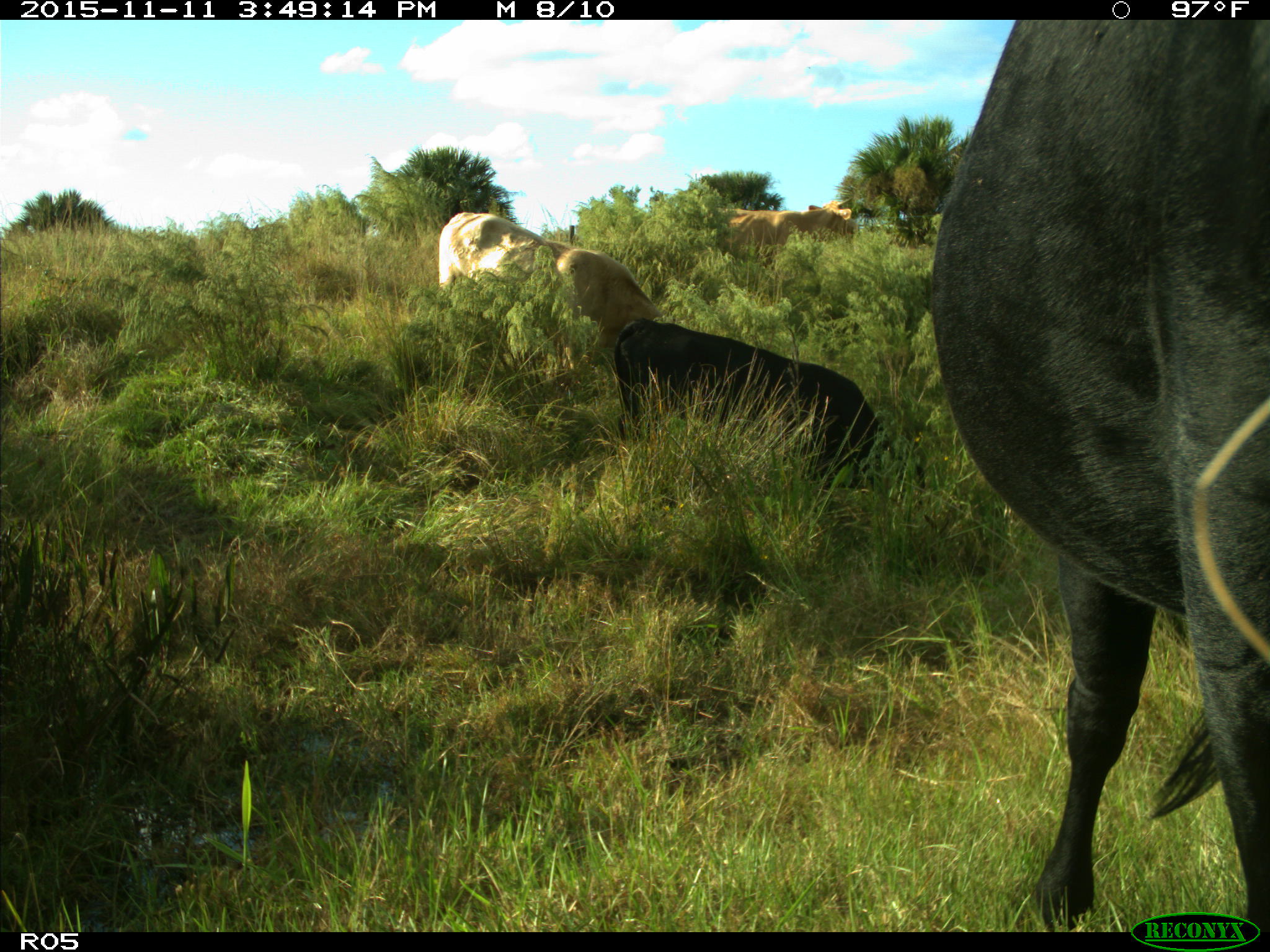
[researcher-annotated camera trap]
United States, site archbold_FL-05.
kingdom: Animalia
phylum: Chordata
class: Mammalia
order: Artiodactyla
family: Bovidae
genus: Bos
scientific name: Bos taurus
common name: domestic cow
Bos taurus (domestic cow).